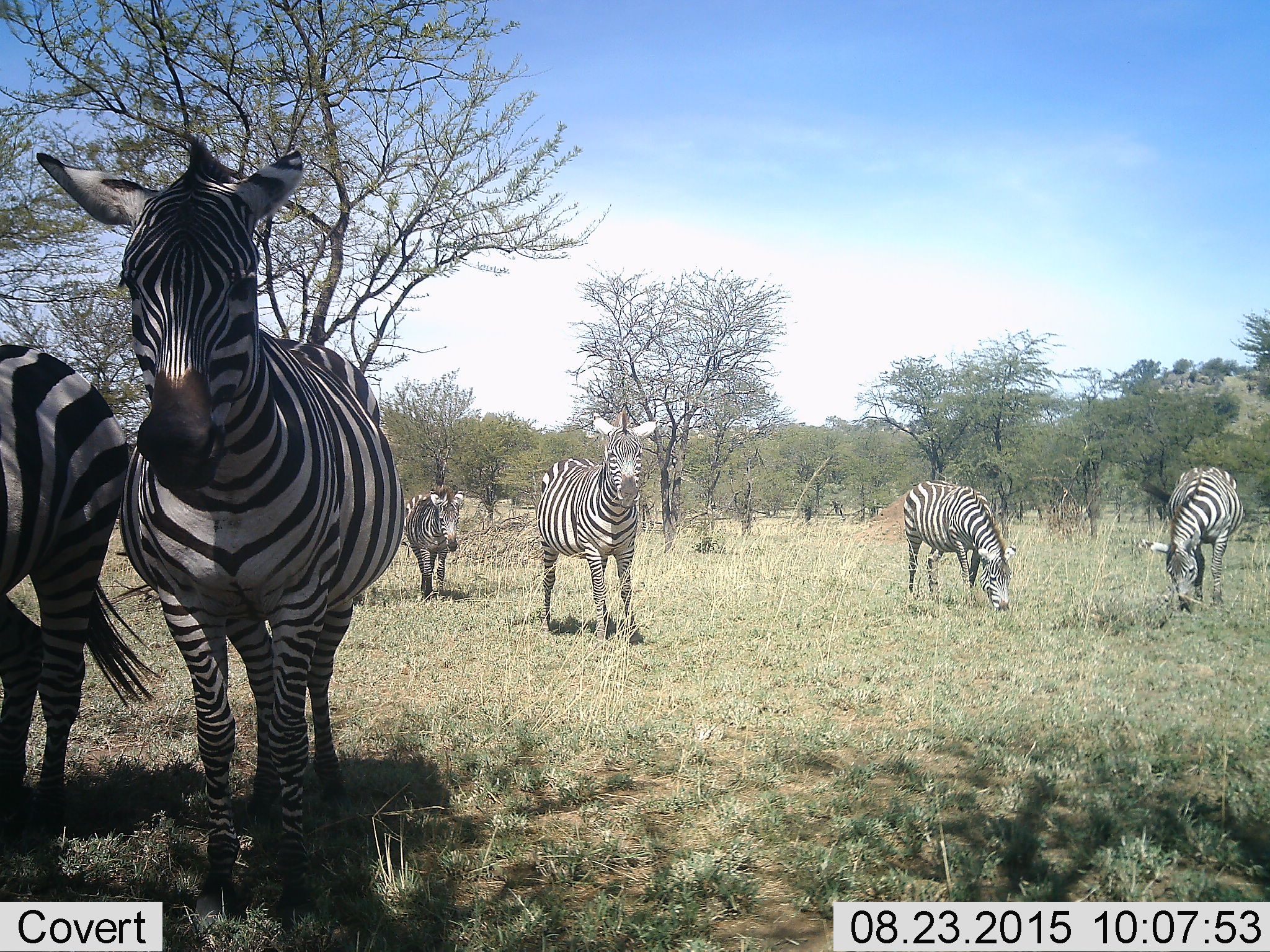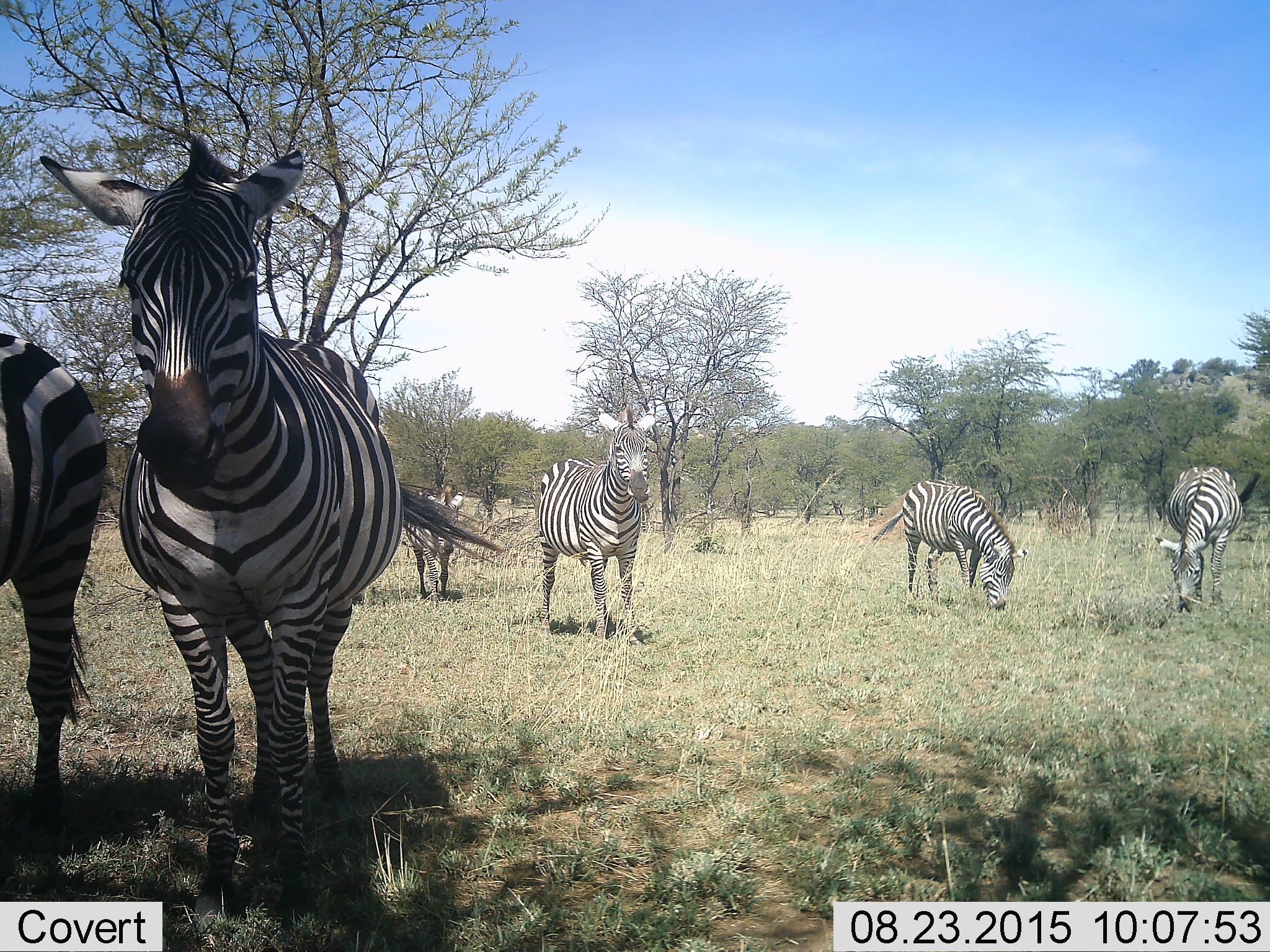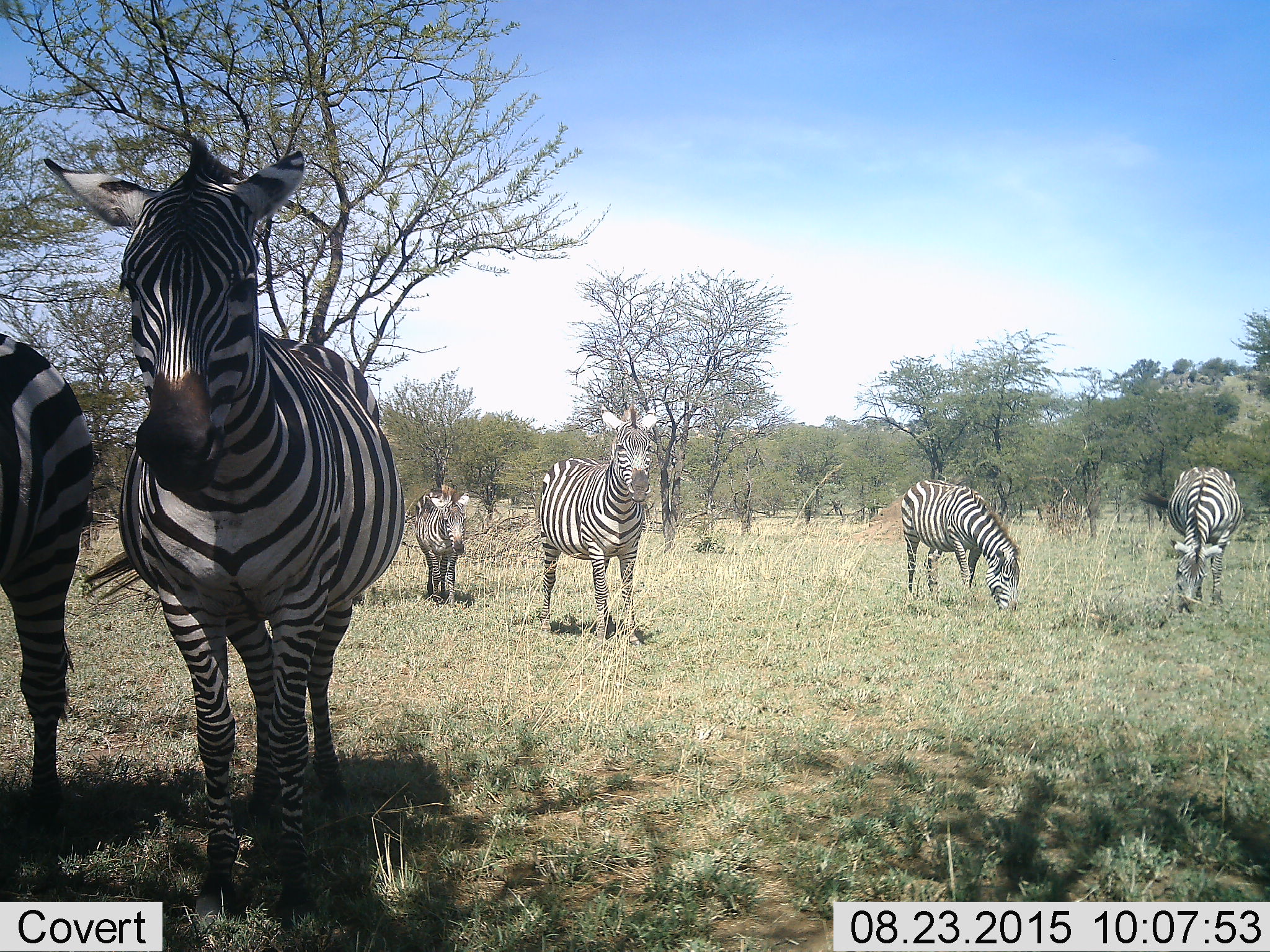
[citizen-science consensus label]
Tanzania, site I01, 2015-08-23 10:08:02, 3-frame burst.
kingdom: Animalia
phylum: Chordata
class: Mammalia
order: Perissodactyla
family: Equidae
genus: Equus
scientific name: Equus quagga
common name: plains zebra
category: zebra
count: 6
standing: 100%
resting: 0%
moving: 50%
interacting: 20%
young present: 0%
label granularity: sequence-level